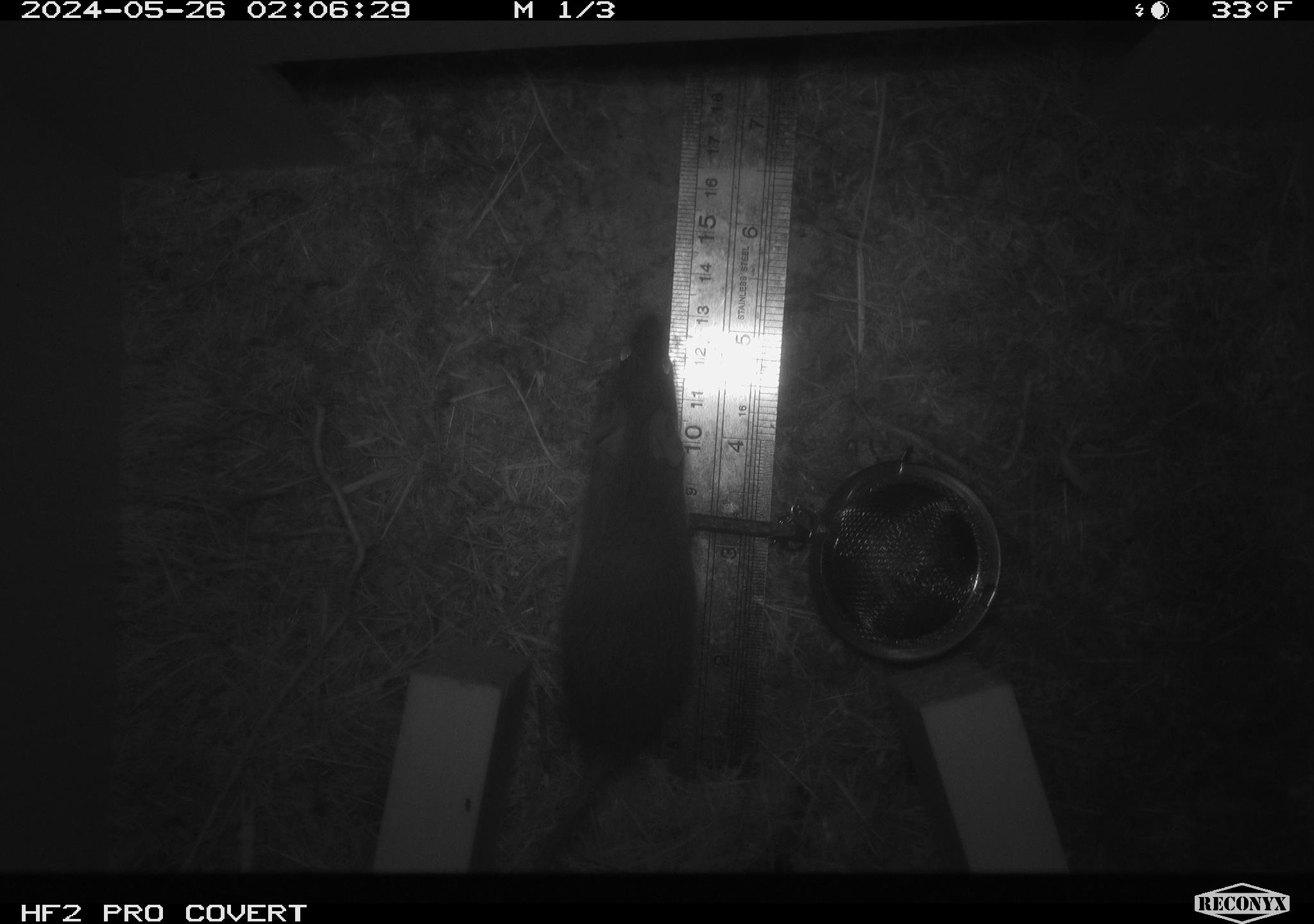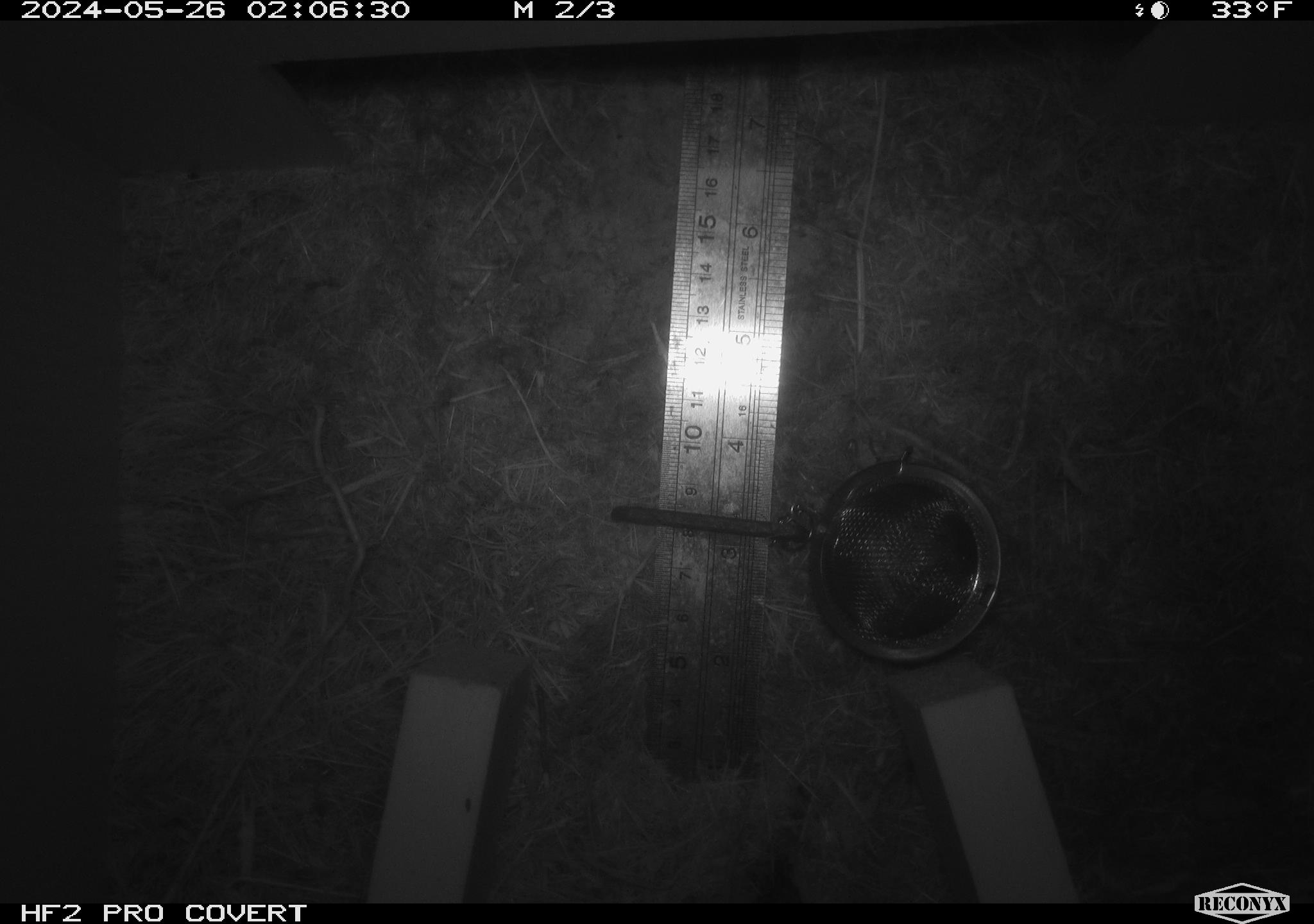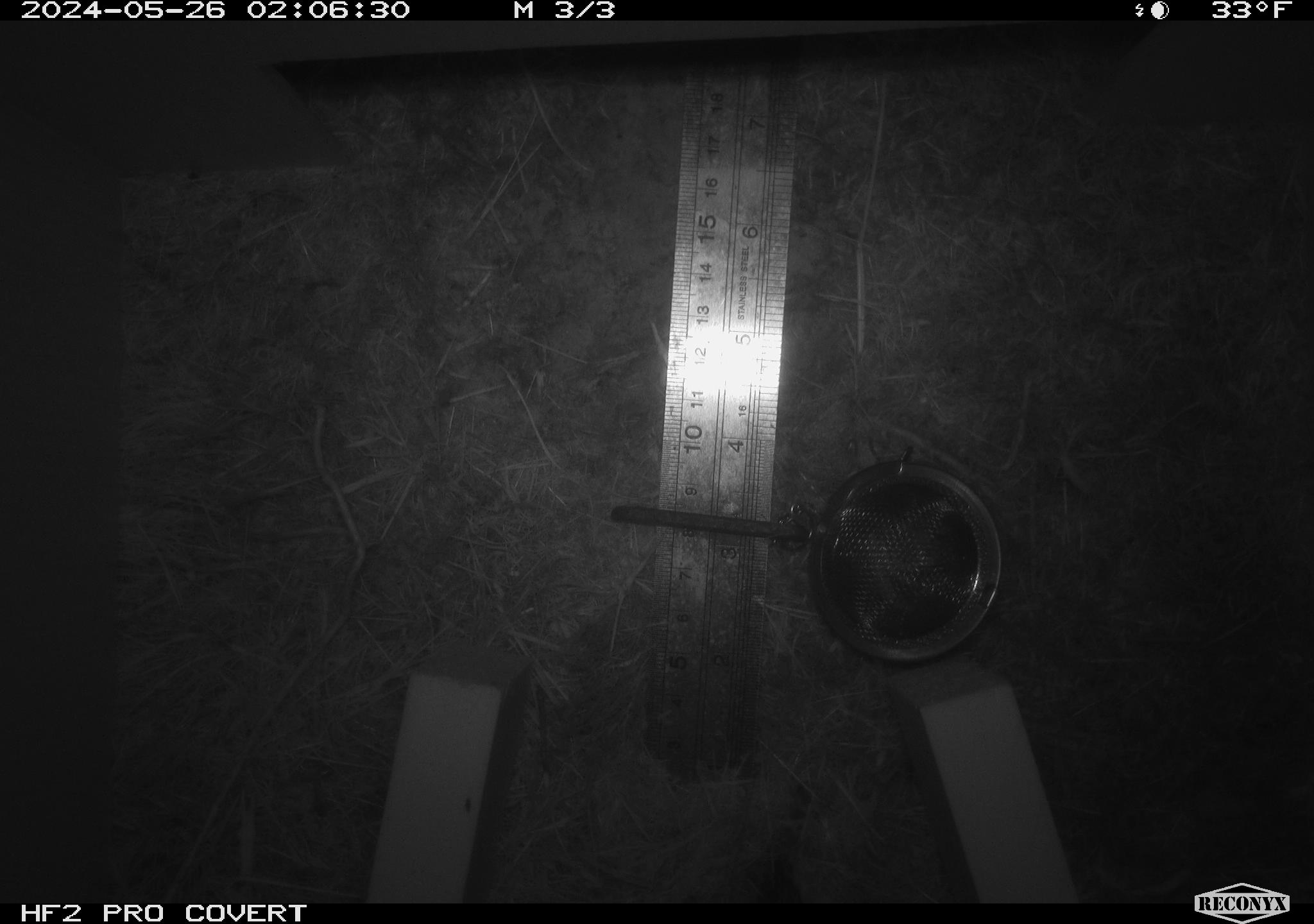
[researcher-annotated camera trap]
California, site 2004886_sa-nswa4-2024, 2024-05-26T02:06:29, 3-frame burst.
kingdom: Animalia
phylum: Chordata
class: Mammalia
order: Rodentia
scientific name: Rodentia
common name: rodent